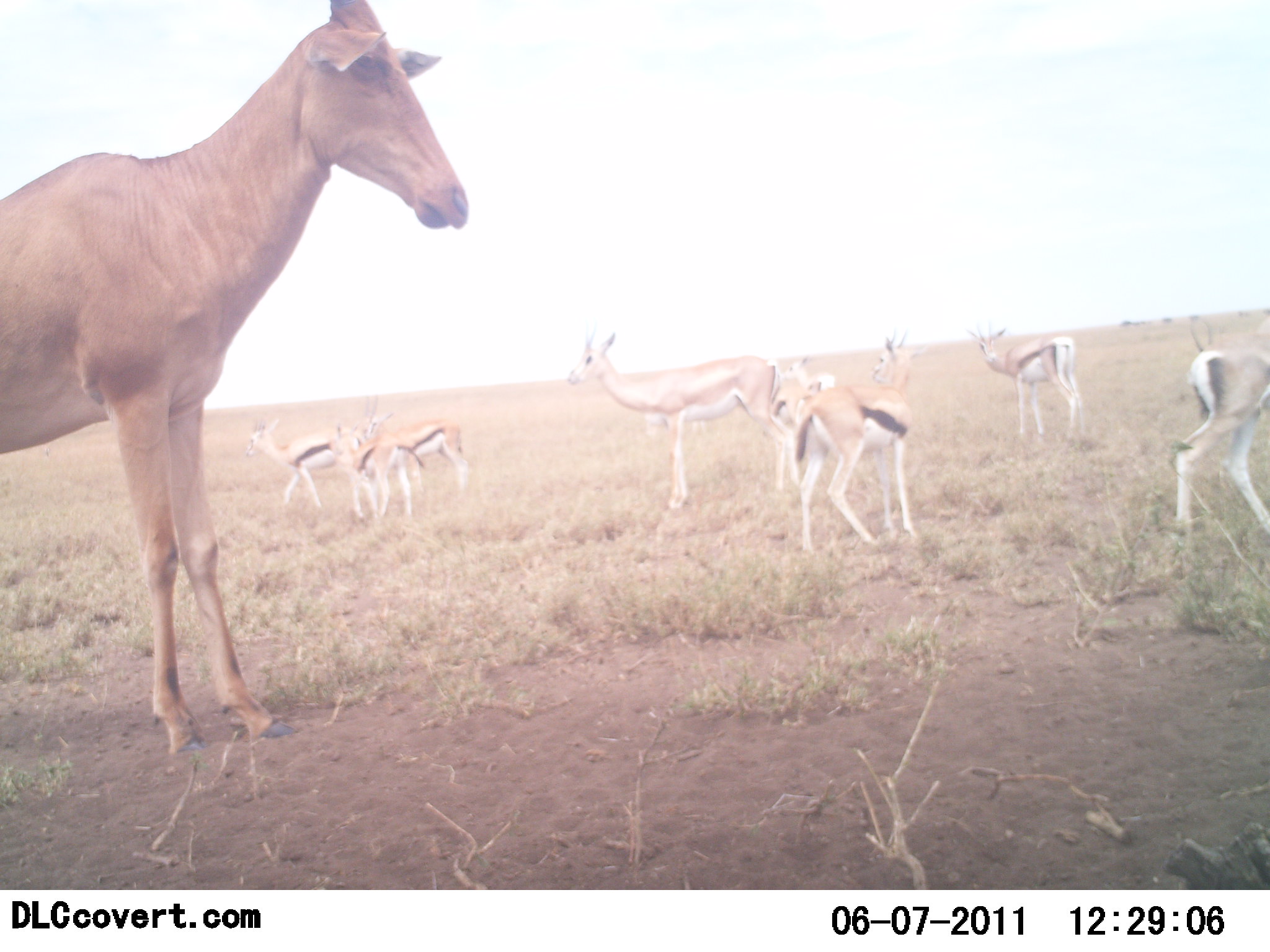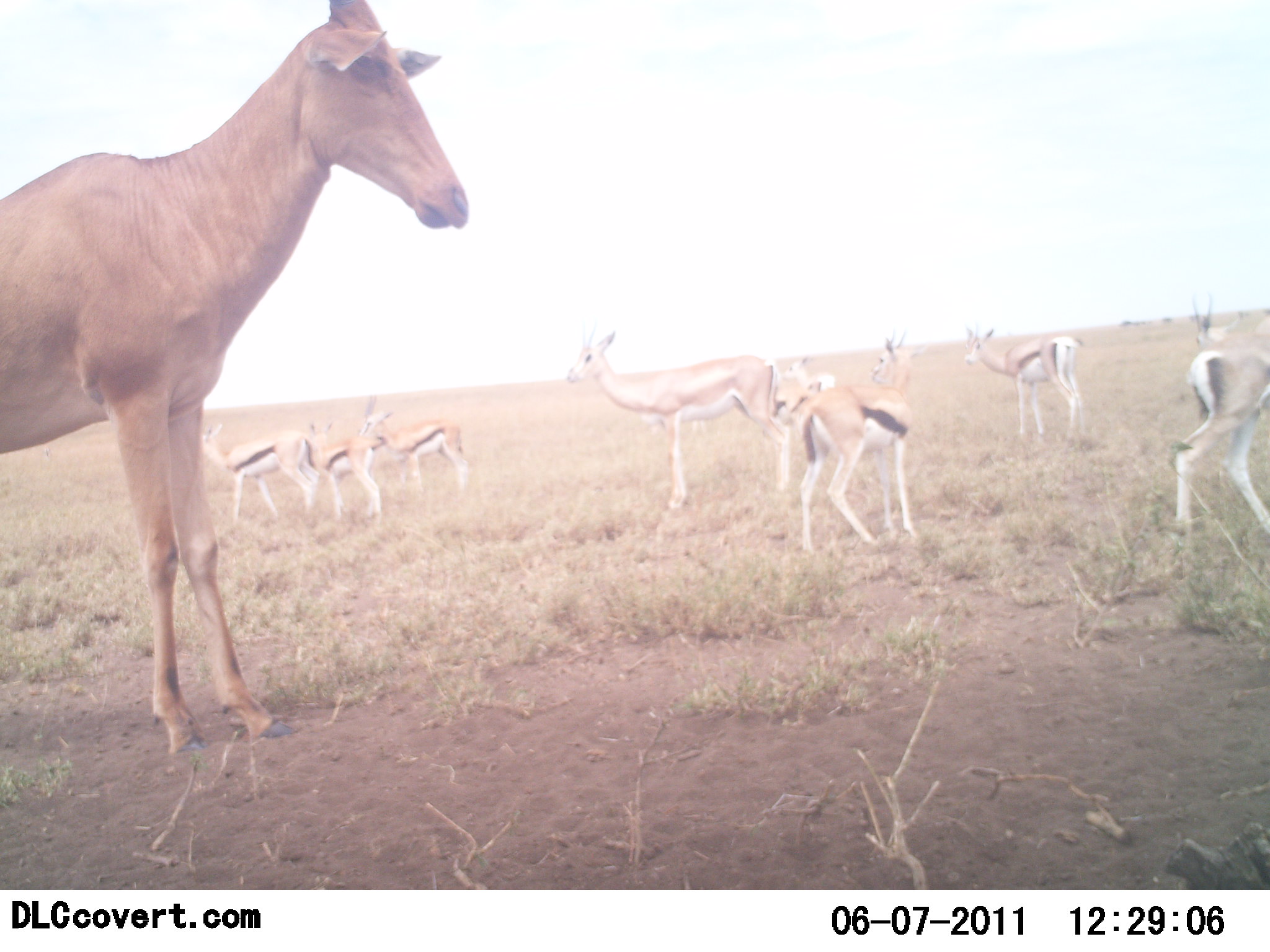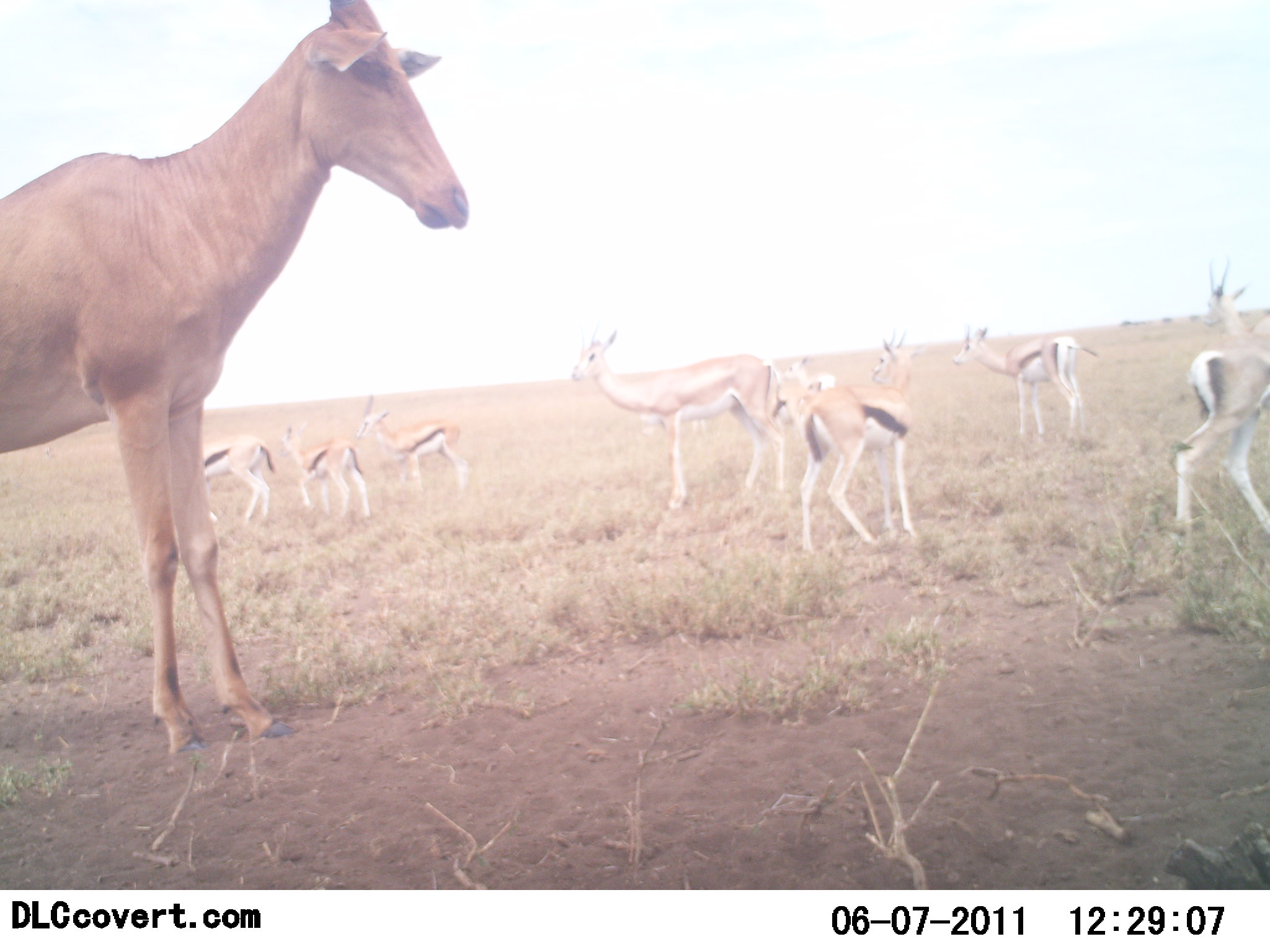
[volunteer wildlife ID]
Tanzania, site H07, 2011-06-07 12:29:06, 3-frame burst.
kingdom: Animalia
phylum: Chordata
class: Mammalia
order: Artiodactyla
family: Bovidae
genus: Eudorcas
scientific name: Eudorcas thomsonii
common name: thomson's gazelle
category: gazellethomsons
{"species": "gazellethomsons (thomson's gazelle) (Eudorcas thomsonii)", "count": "8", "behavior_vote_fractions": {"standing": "78%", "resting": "0%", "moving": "22%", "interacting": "6%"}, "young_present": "33%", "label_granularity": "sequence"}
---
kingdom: Animalia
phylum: Chordata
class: Mammalia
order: Artiodactyla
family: Bovidae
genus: Alcelaphus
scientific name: Alcelaphus buselaphus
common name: hartebeest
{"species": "hartebeest (Alcelaphus buselaphus)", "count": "1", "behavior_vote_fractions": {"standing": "100%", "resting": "0%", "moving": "0%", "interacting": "0%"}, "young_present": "0%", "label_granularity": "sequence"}